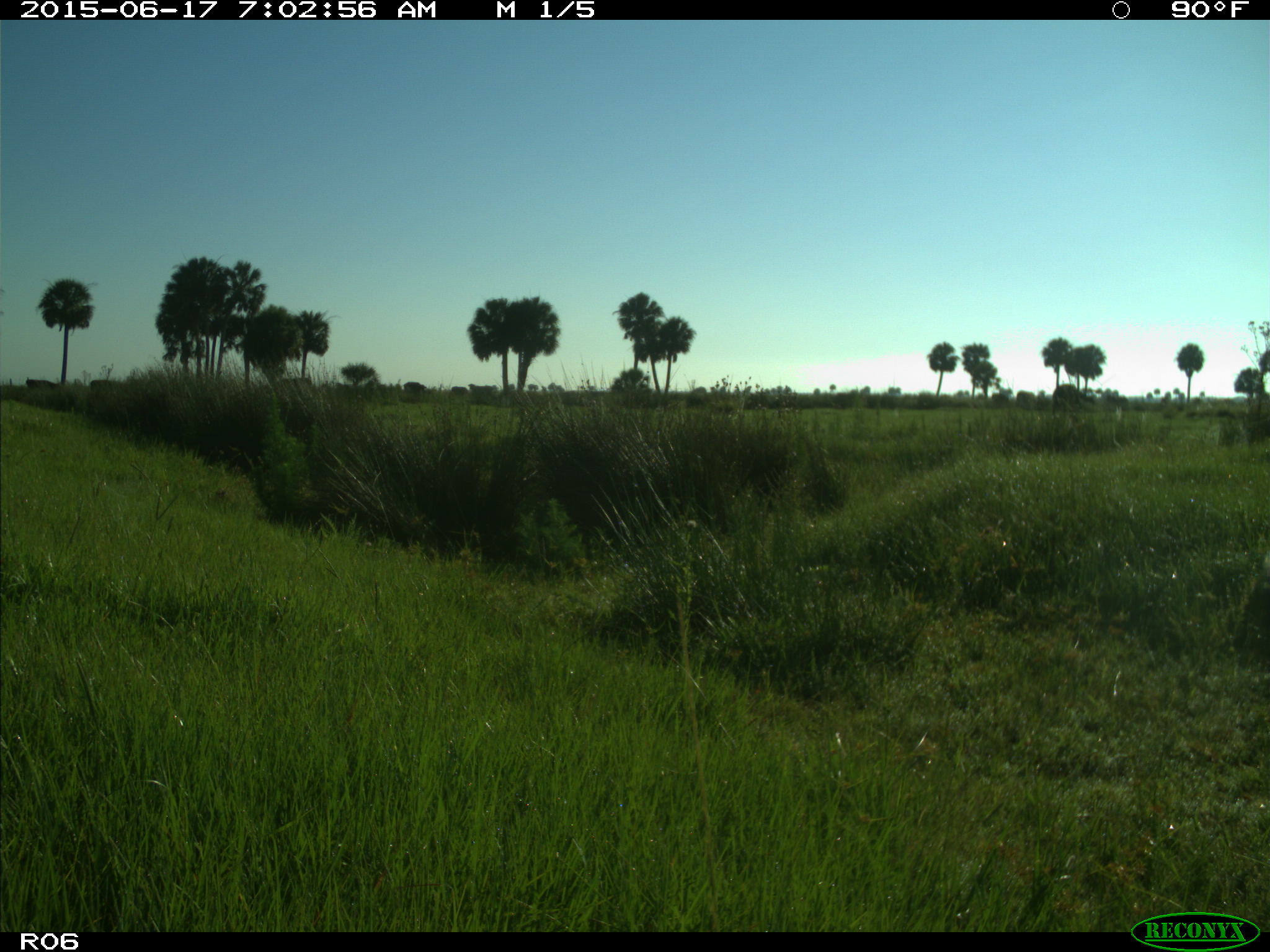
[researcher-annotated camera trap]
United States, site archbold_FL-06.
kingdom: Animalia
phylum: Chordata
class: Mammalia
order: Artiodactyla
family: Bovidae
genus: Bos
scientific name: Bos taurus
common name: domestic cow